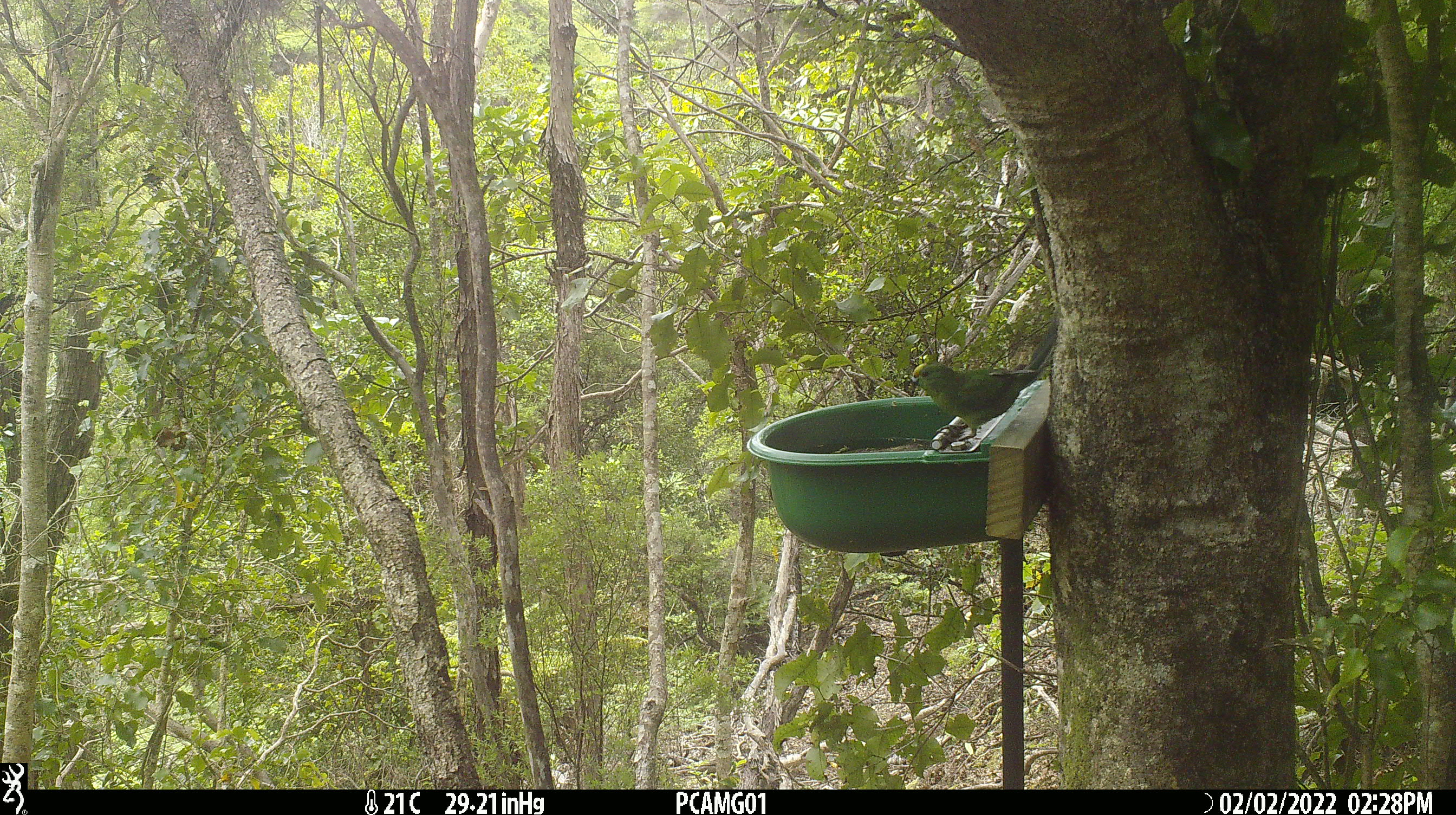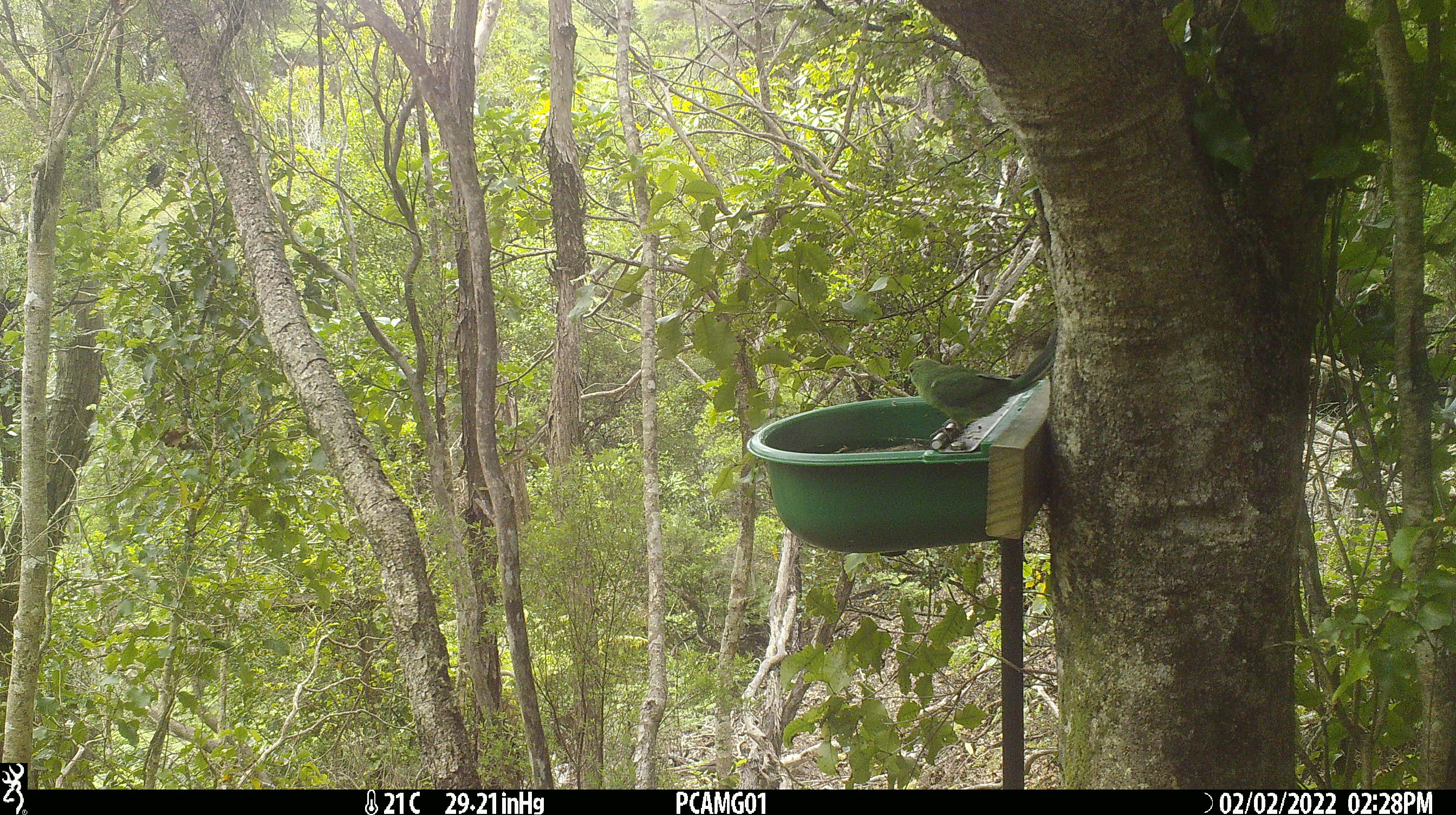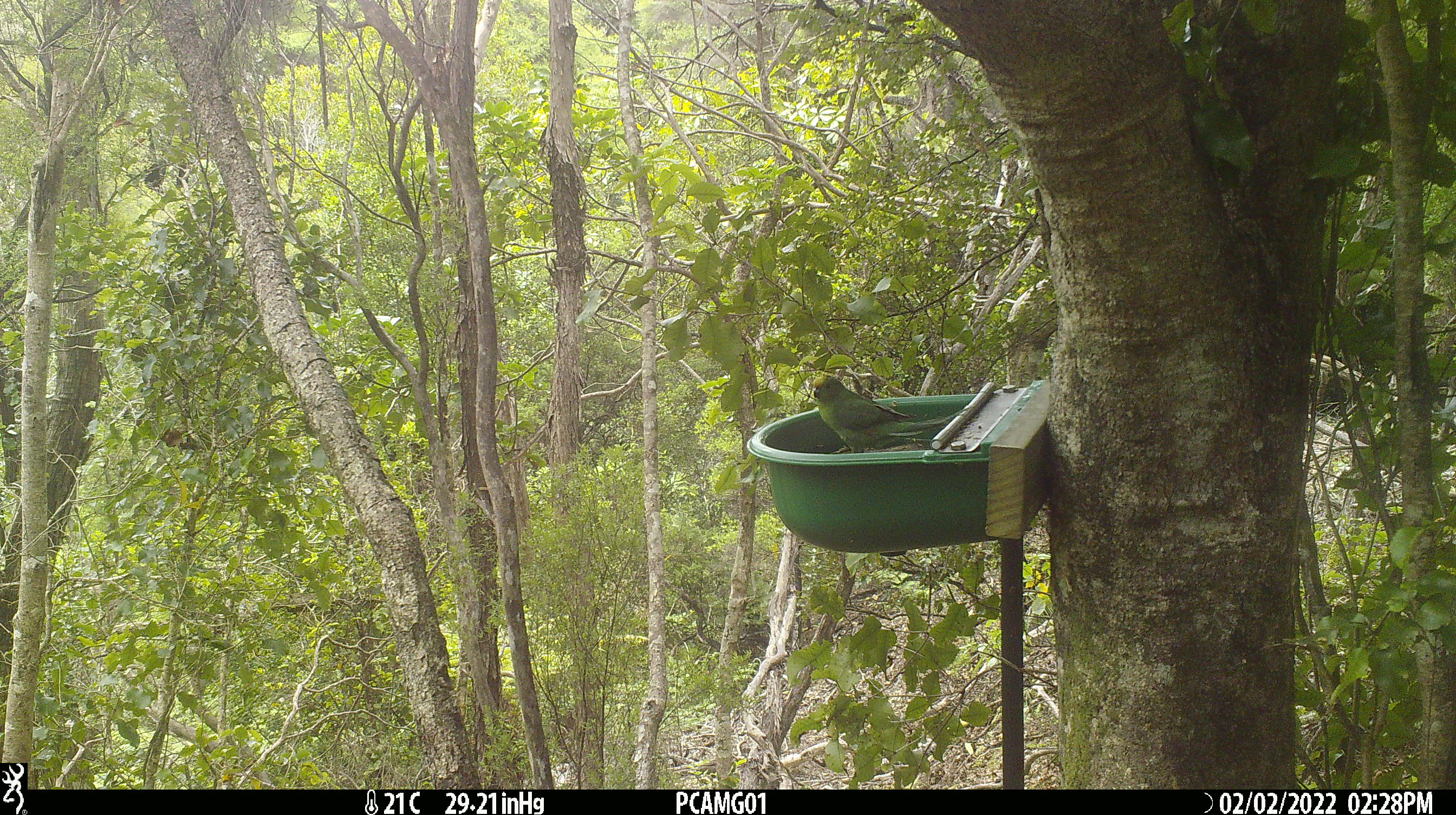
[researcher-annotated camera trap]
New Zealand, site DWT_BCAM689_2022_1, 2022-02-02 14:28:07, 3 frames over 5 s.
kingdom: Animalia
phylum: Chordata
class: Aves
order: Psittaciformes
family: Psittaculidae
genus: Cyanoramphus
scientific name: Cyanoramphus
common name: parakeet